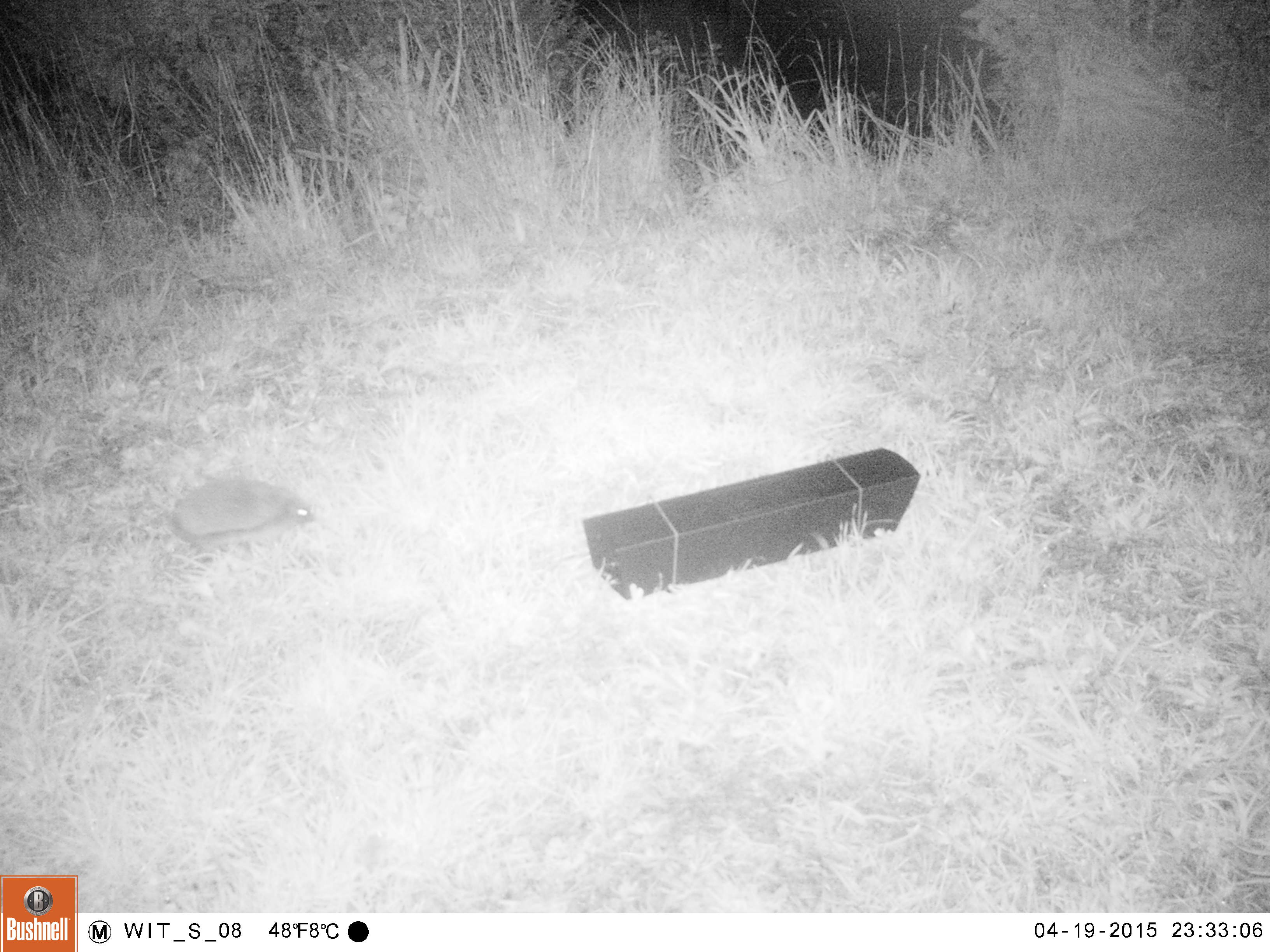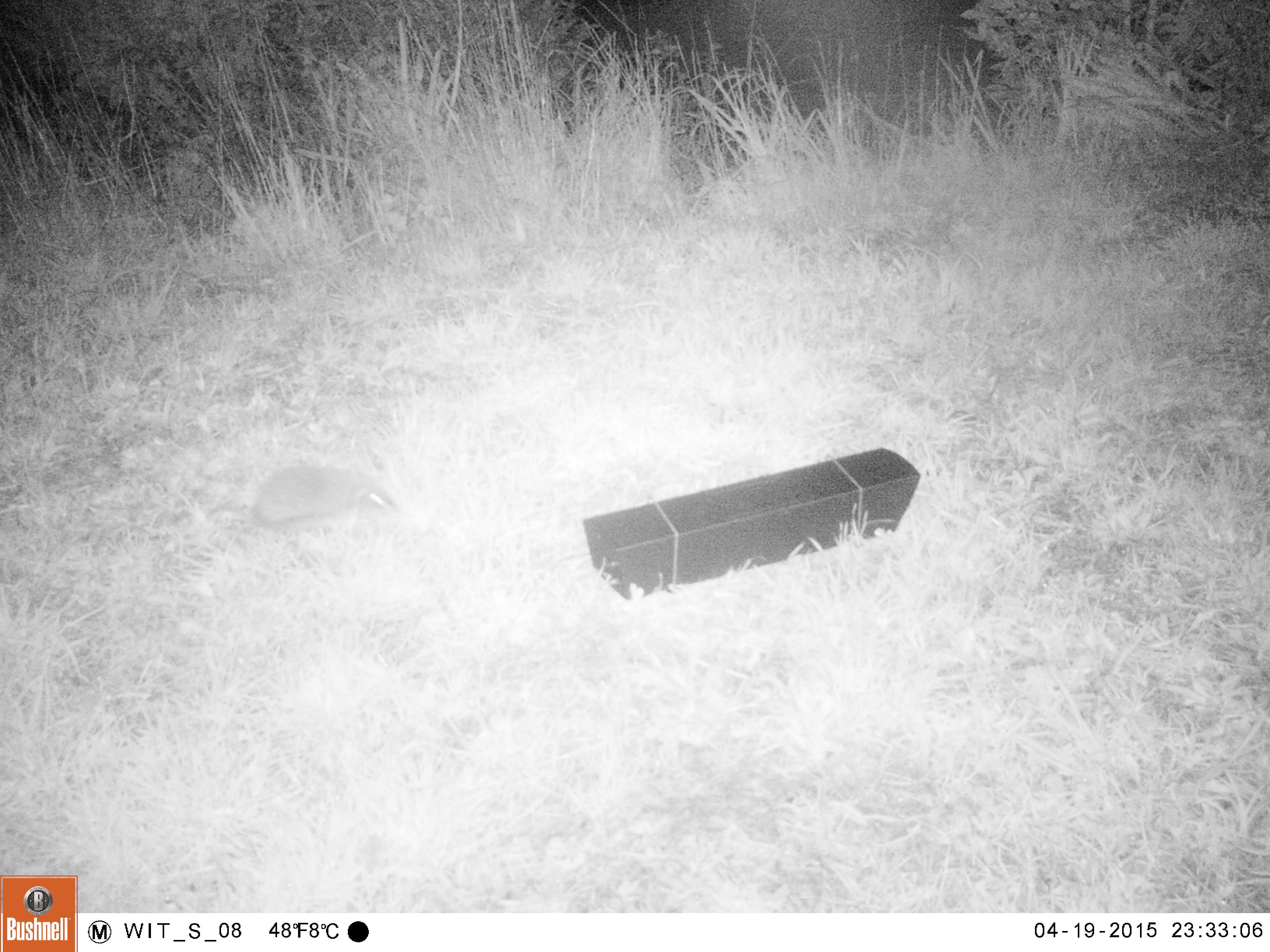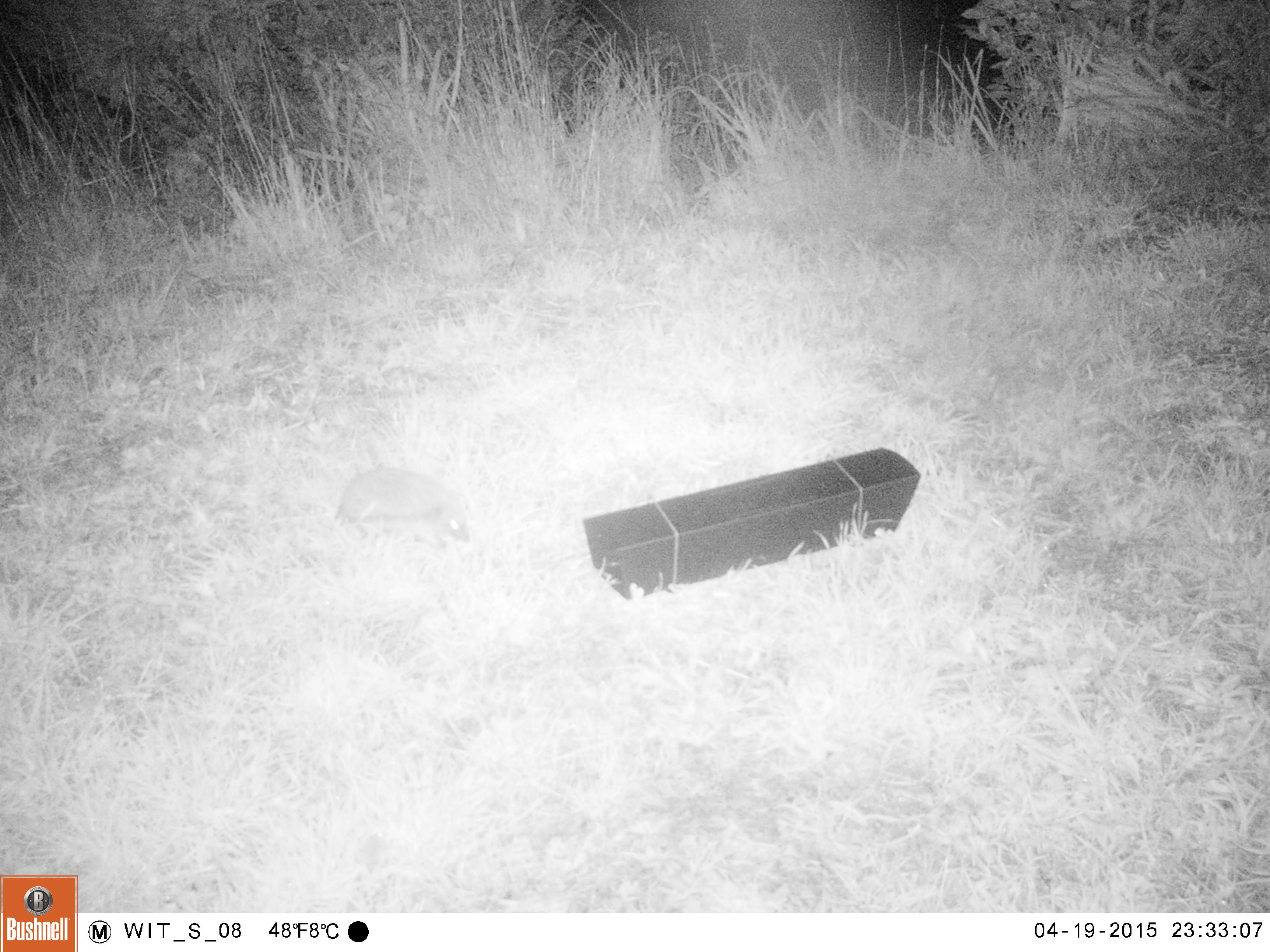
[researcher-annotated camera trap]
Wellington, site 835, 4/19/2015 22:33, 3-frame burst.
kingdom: Animalia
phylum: Chordata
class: Mammalia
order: Eulipotyphla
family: Erinaceidae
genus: Erinaceus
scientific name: Erinaceus europaeus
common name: hedgehog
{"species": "hedgehog (Erinaceus europaeus)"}